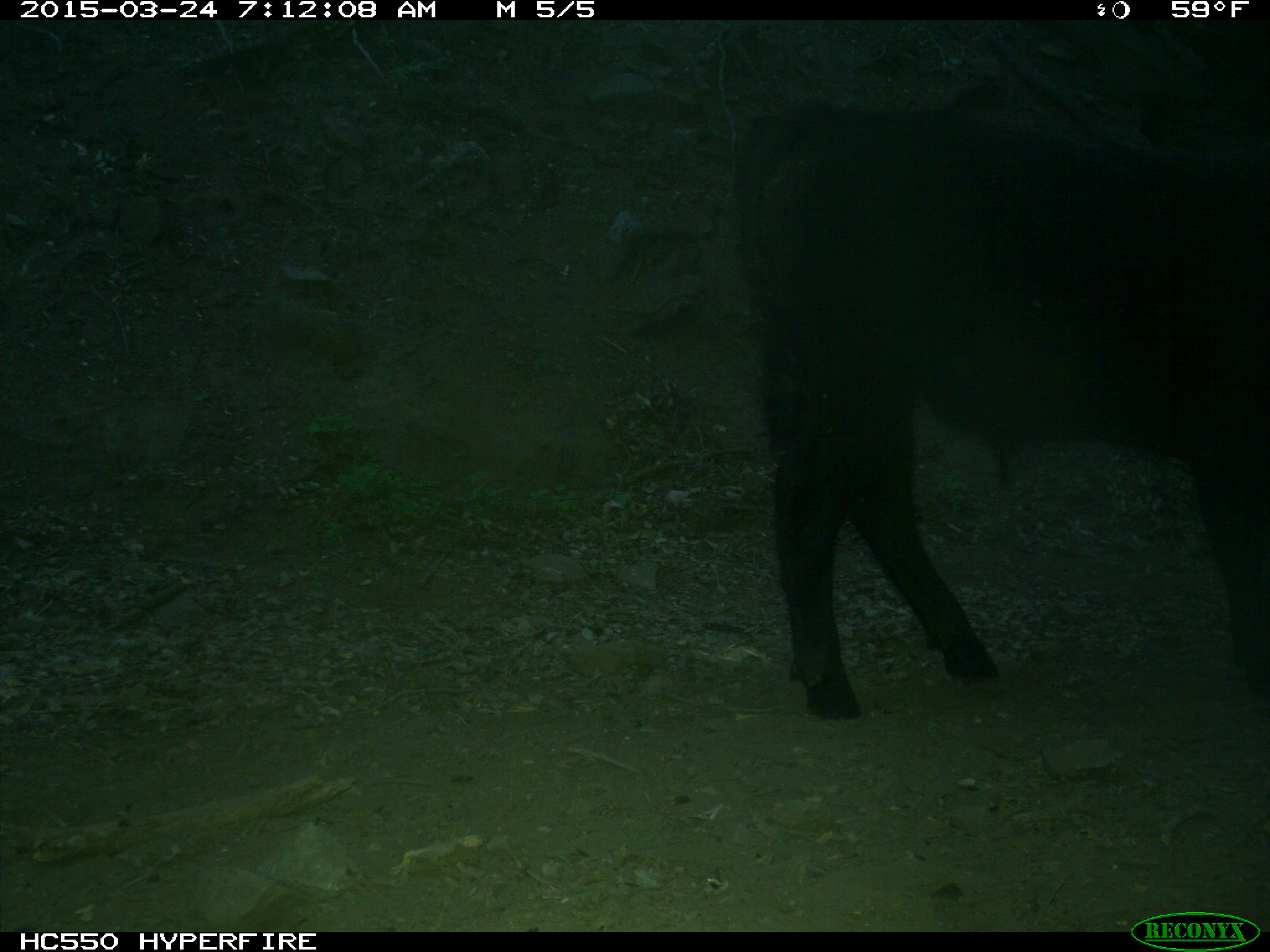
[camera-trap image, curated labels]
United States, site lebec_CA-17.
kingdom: Animalia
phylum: Chordata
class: Mammalia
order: Artiodactyla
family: Bovidae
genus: Bos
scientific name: Bos taurus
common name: domestic cow